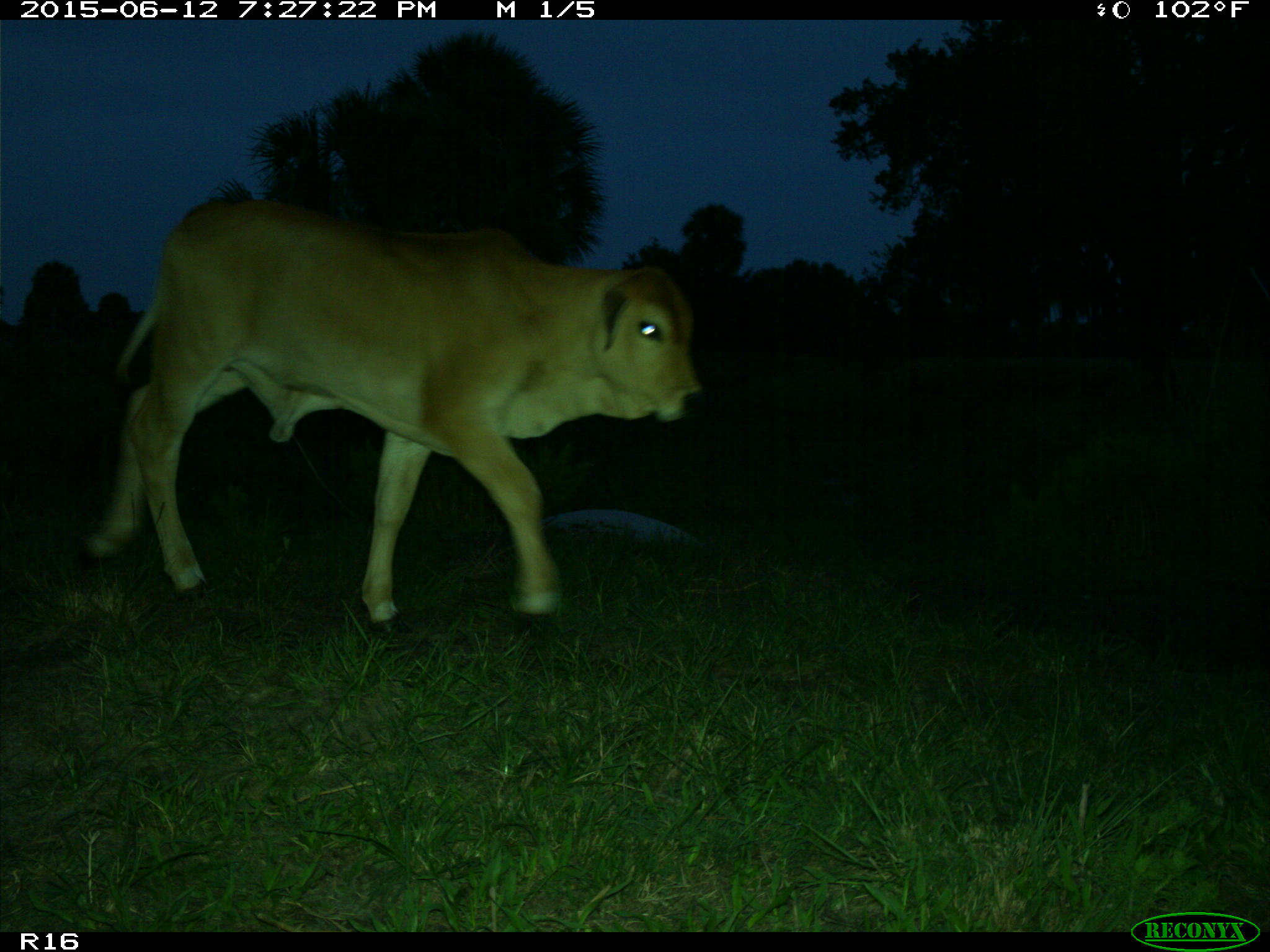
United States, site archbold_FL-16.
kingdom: Animalia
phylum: Chordata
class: Mammalia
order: Artiodactyla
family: Bovidae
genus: Bos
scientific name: Bos taurus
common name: domestic cow